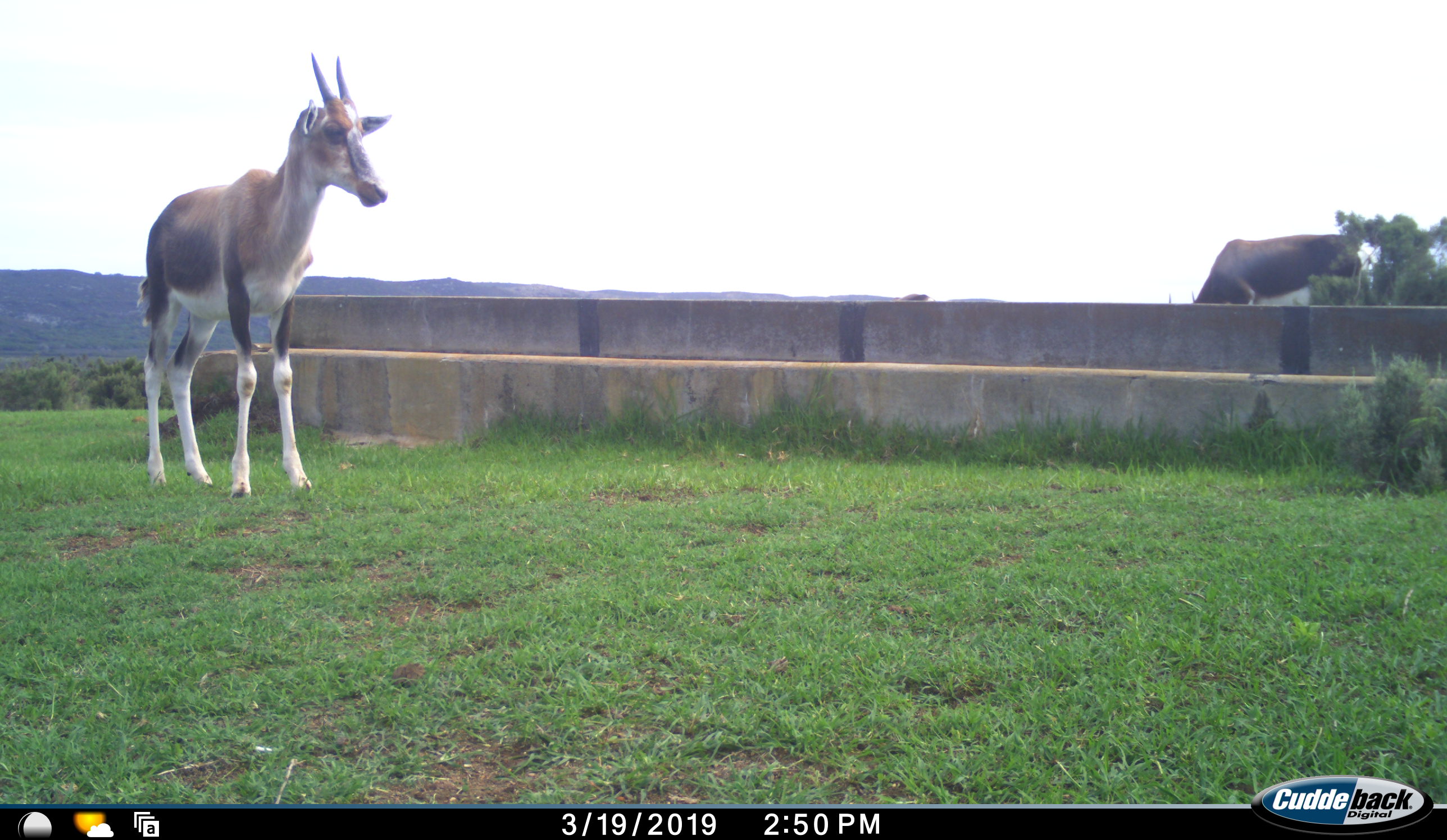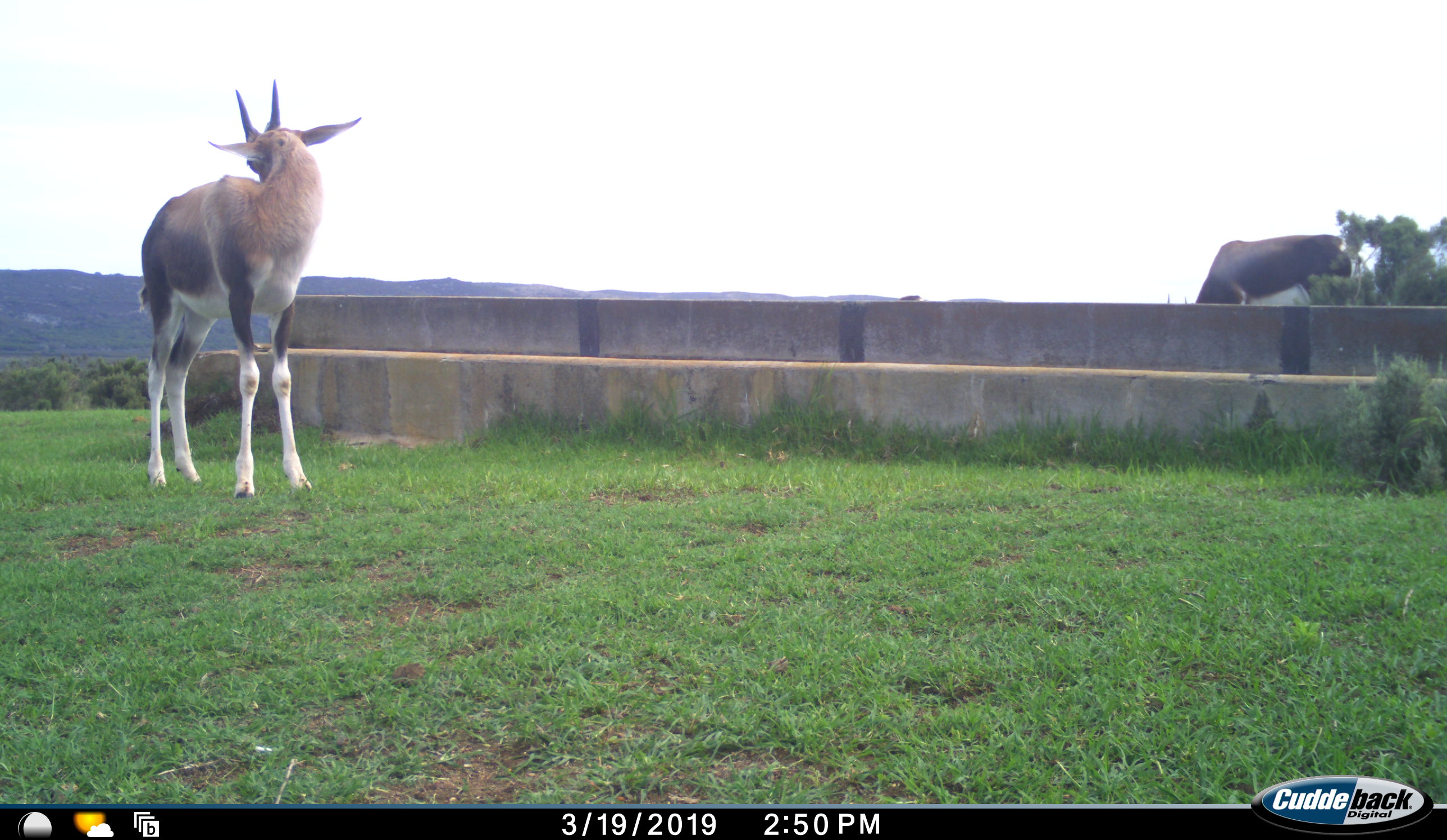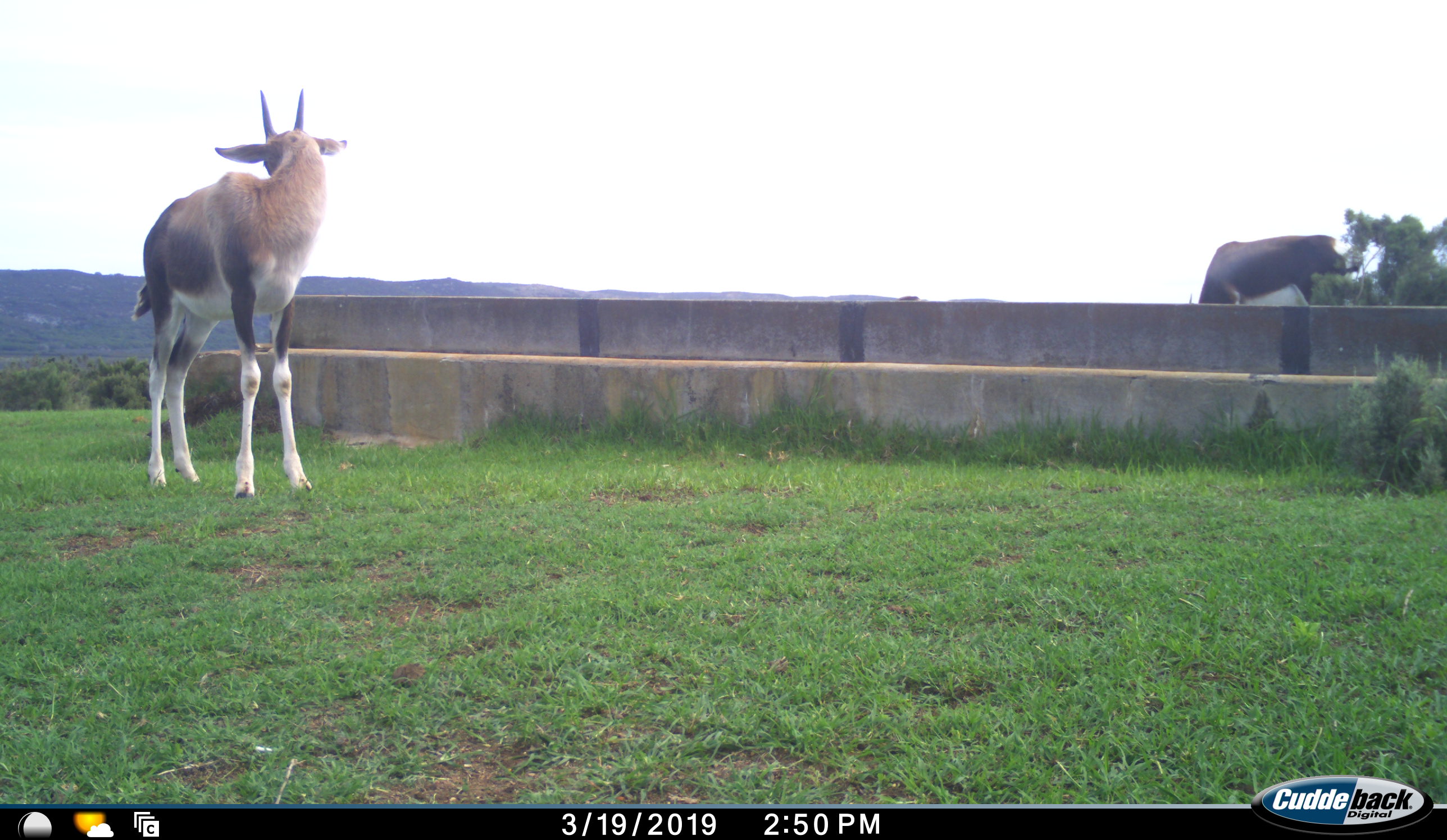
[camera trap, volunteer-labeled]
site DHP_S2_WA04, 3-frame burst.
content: unidentified animal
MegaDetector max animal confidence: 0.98